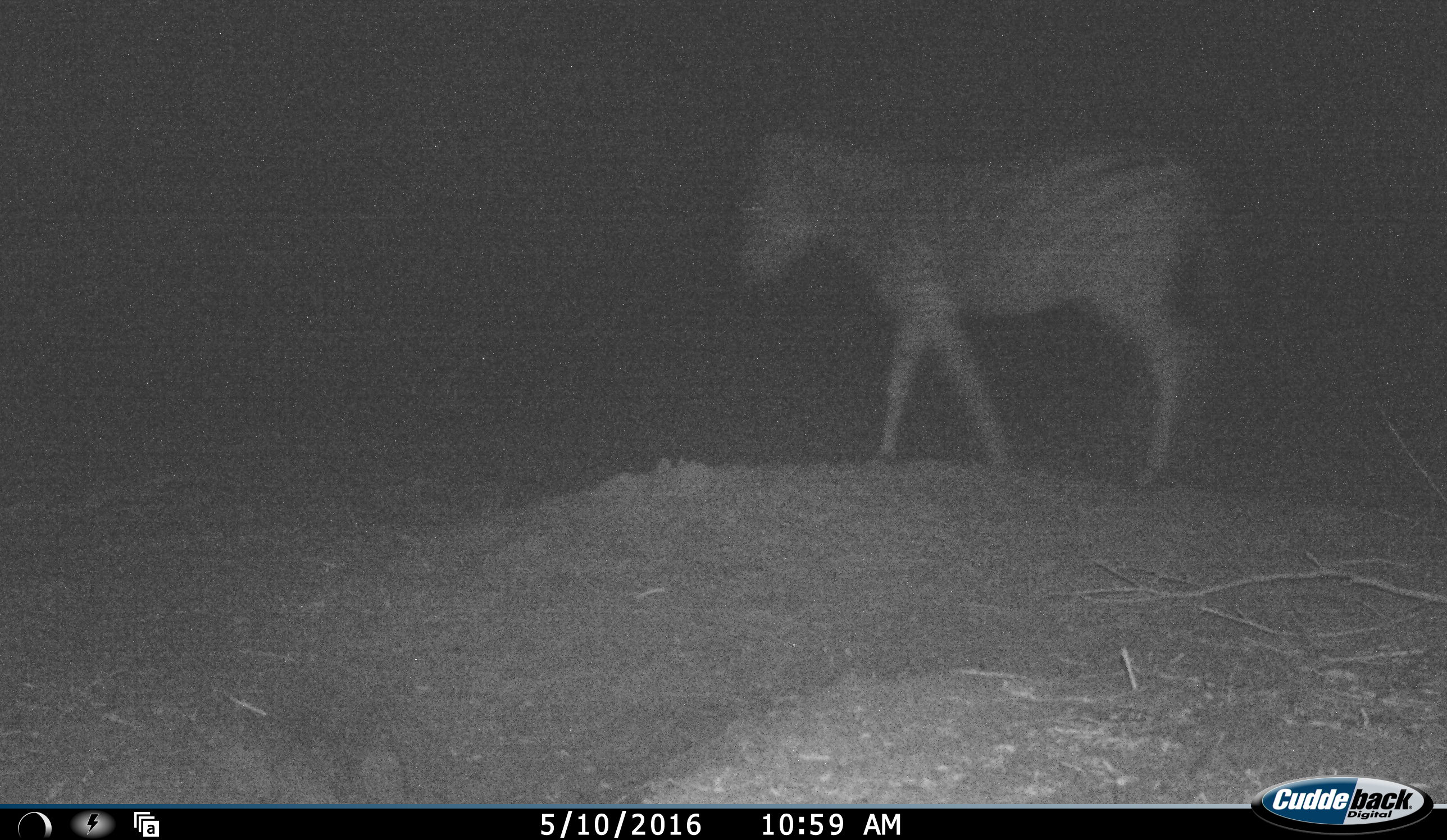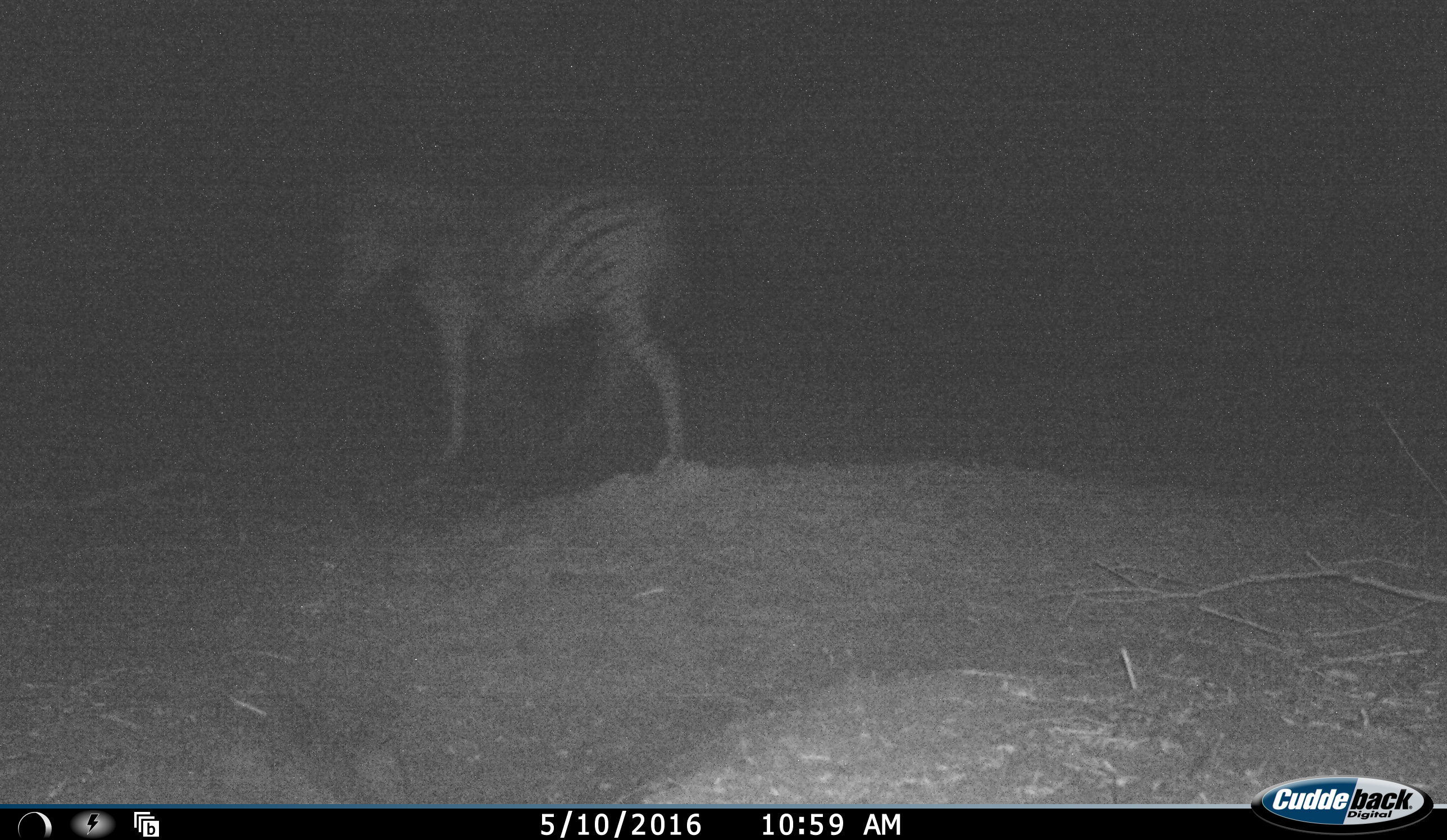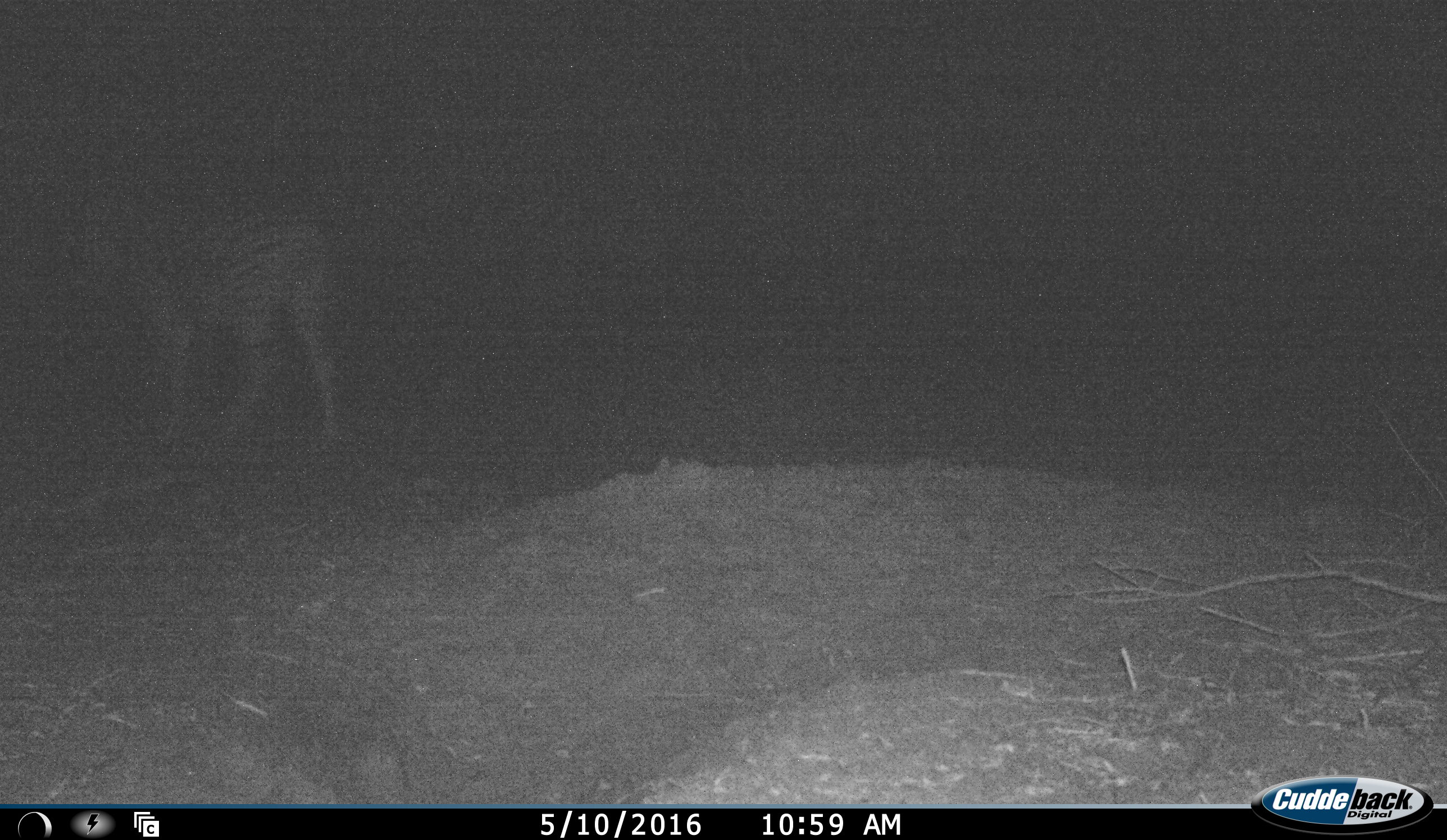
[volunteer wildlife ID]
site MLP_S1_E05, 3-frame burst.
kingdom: Animalia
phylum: Chordata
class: Mammalia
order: Perissodactyla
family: Equidae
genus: Equus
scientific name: Equus quagga burchellii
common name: burchell's zebra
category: zebraburchells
Zebraburchells (burchell's zebra) (Equus quagga burchellii), count 1. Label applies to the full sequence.